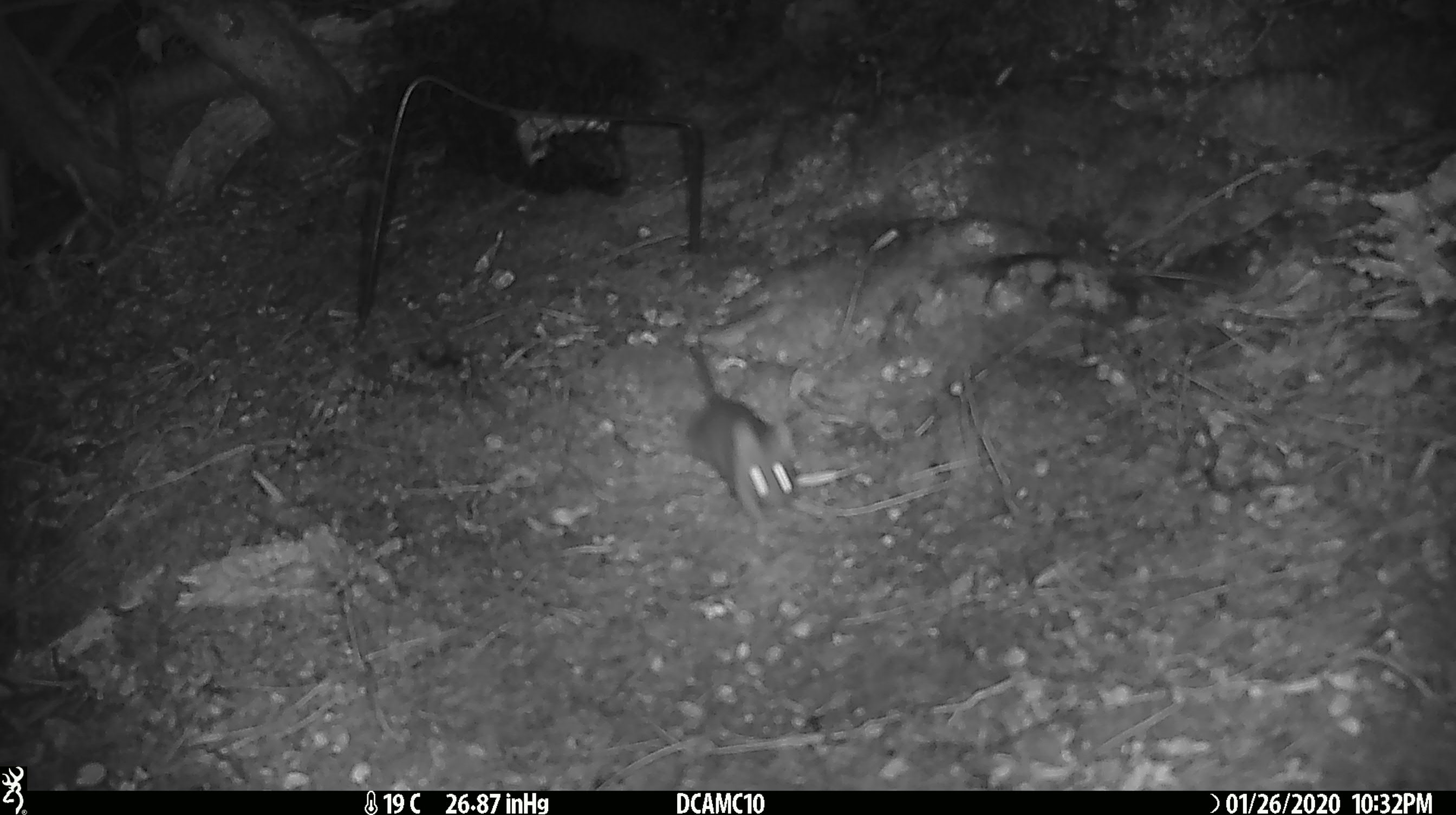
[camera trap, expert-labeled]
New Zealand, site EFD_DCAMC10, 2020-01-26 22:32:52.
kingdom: Animalia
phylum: Chordata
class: Mammalia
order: Rodentia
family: Muridae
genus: Mus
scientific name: Mus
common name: mouse